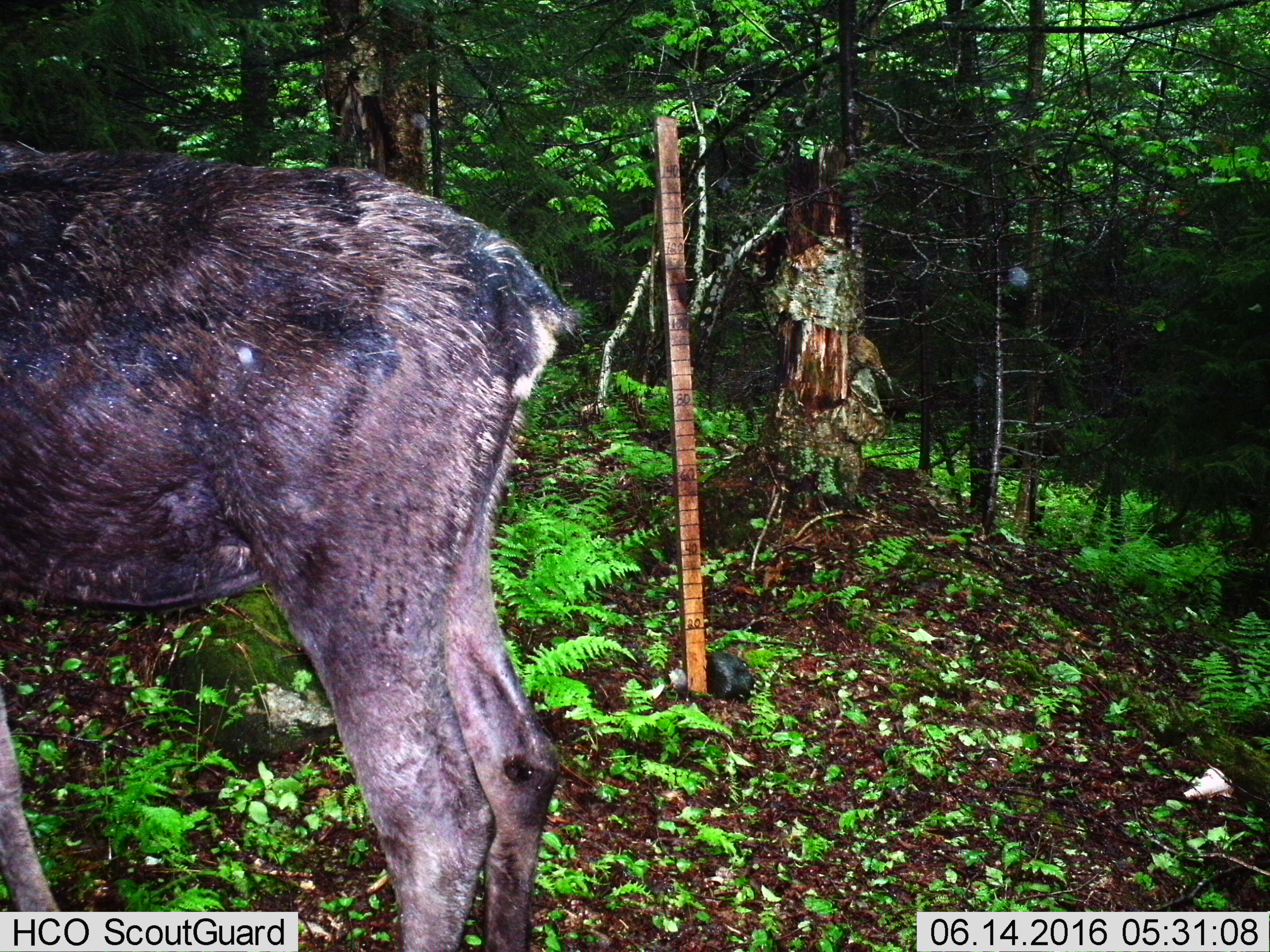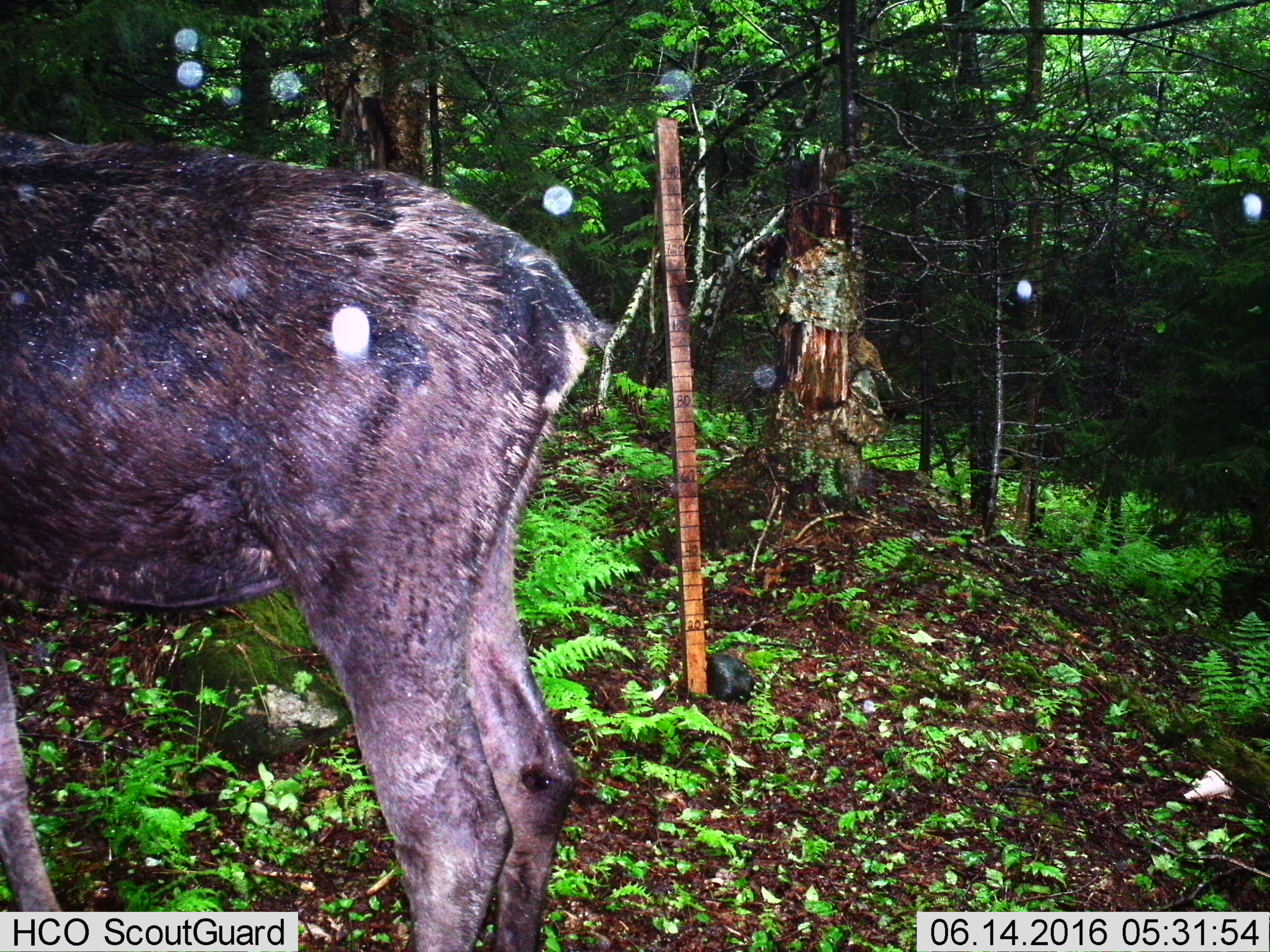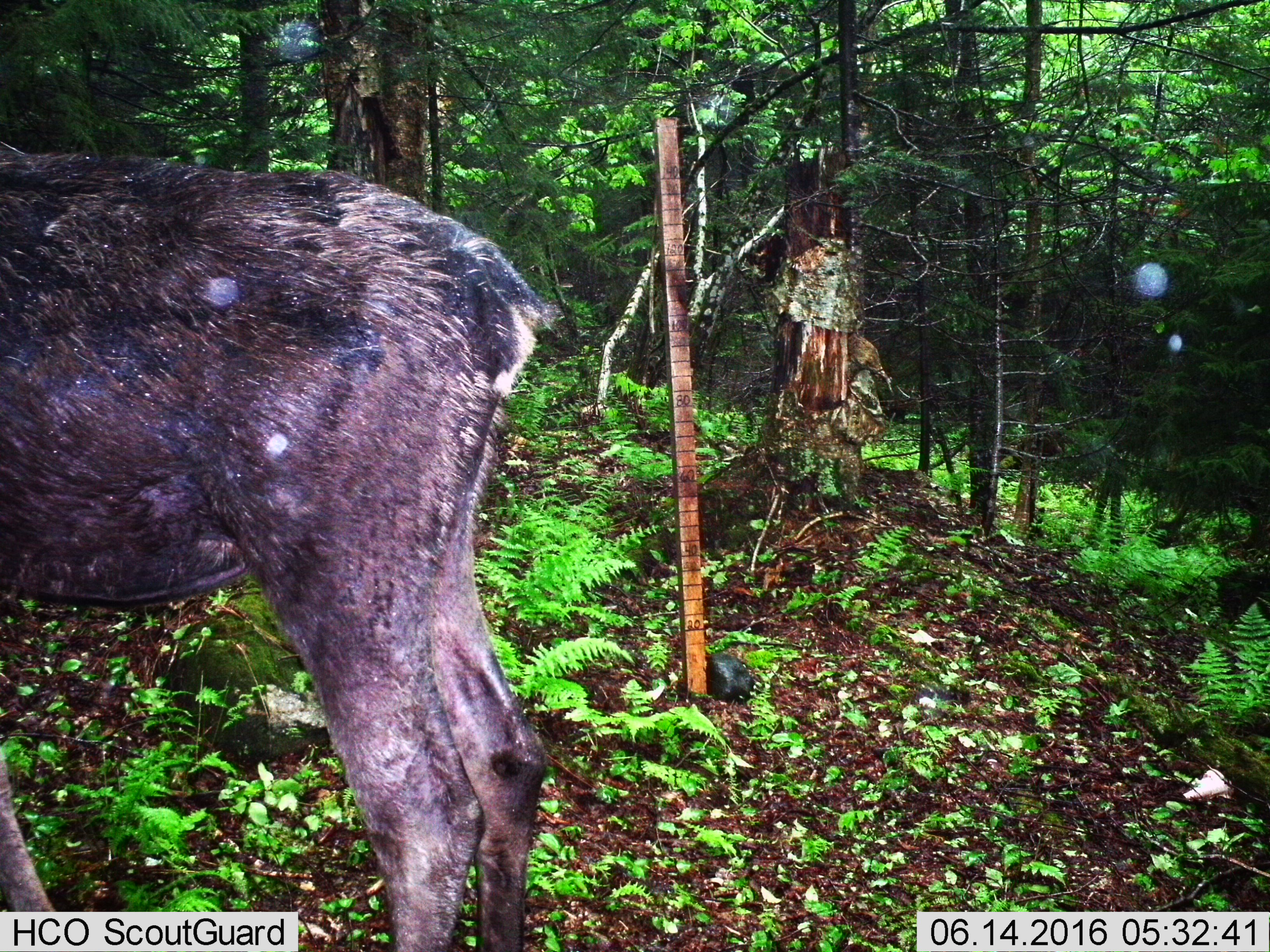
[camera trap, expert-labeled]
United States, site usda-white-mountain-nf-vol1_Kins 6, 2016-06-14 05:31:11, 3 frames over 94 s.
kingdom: Animalia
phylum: Chordata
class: Mammalia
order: Artiodactyla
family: Cervidae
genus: Alces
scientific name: Alces alces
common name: moose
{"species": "moose (Alces alces)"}